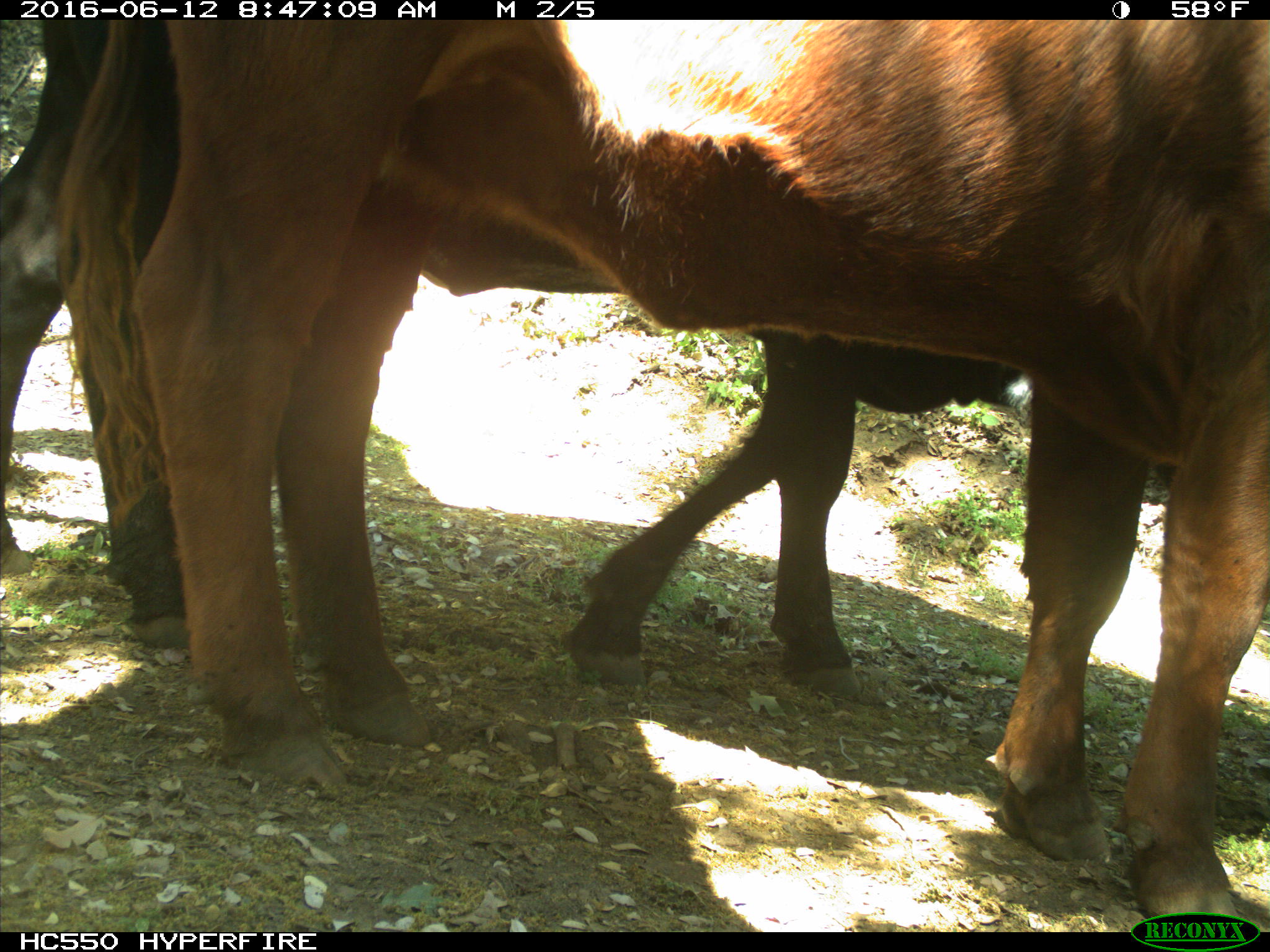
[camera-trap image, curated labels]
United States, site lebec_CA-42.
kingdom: Animalia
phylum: Chordata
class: Mammalia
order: Artiodactyla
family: Bovidae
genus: Bos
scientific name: Bos taurus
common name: domestic cow